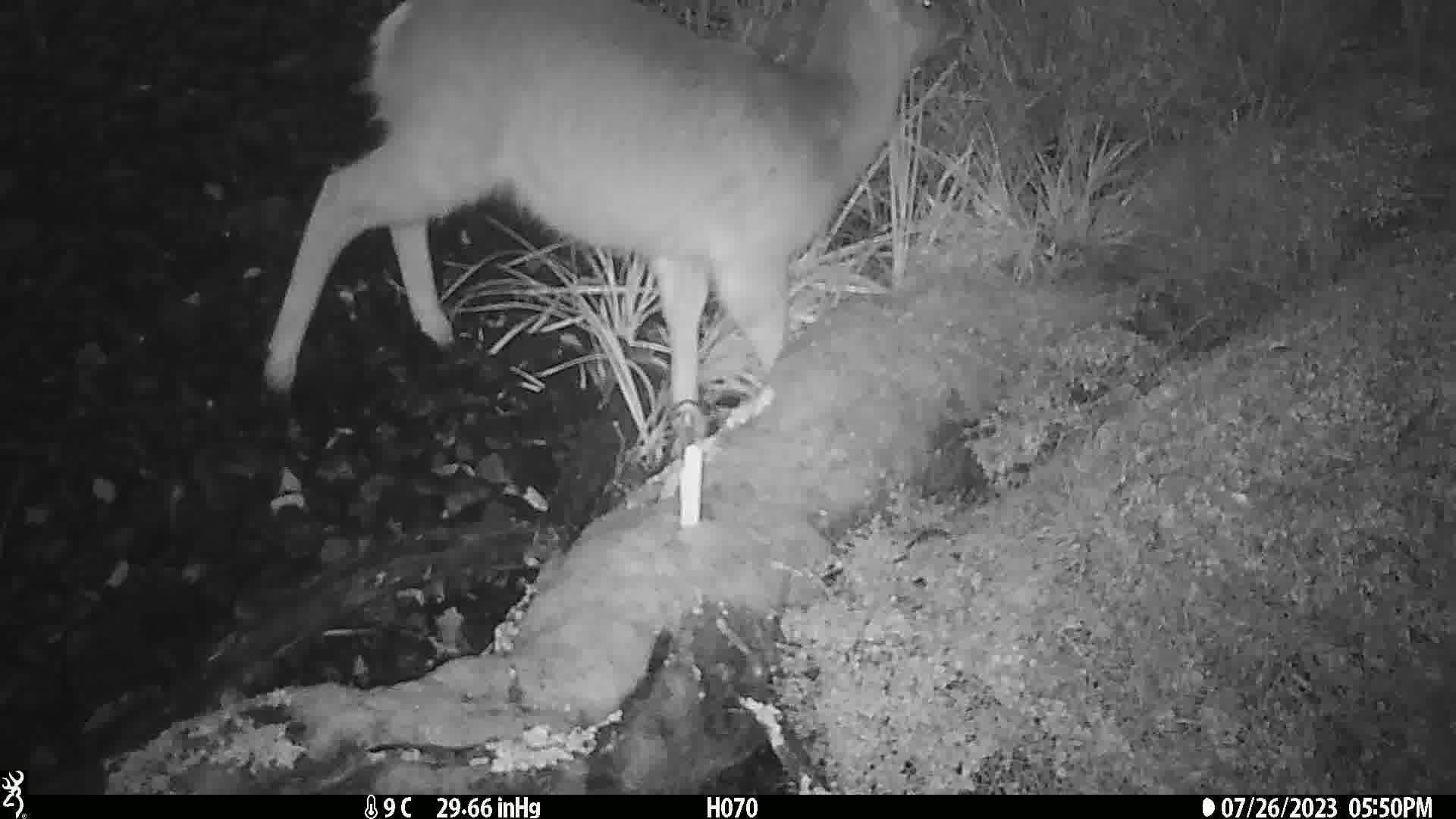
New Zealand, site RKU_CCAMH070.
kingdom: Animalia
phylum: Chordata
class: Mammalia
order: Artiodactyla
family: Cervidae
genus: Odocoileus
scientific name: Odocoileus virginianus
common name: white-tailed deer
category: white tailed deer